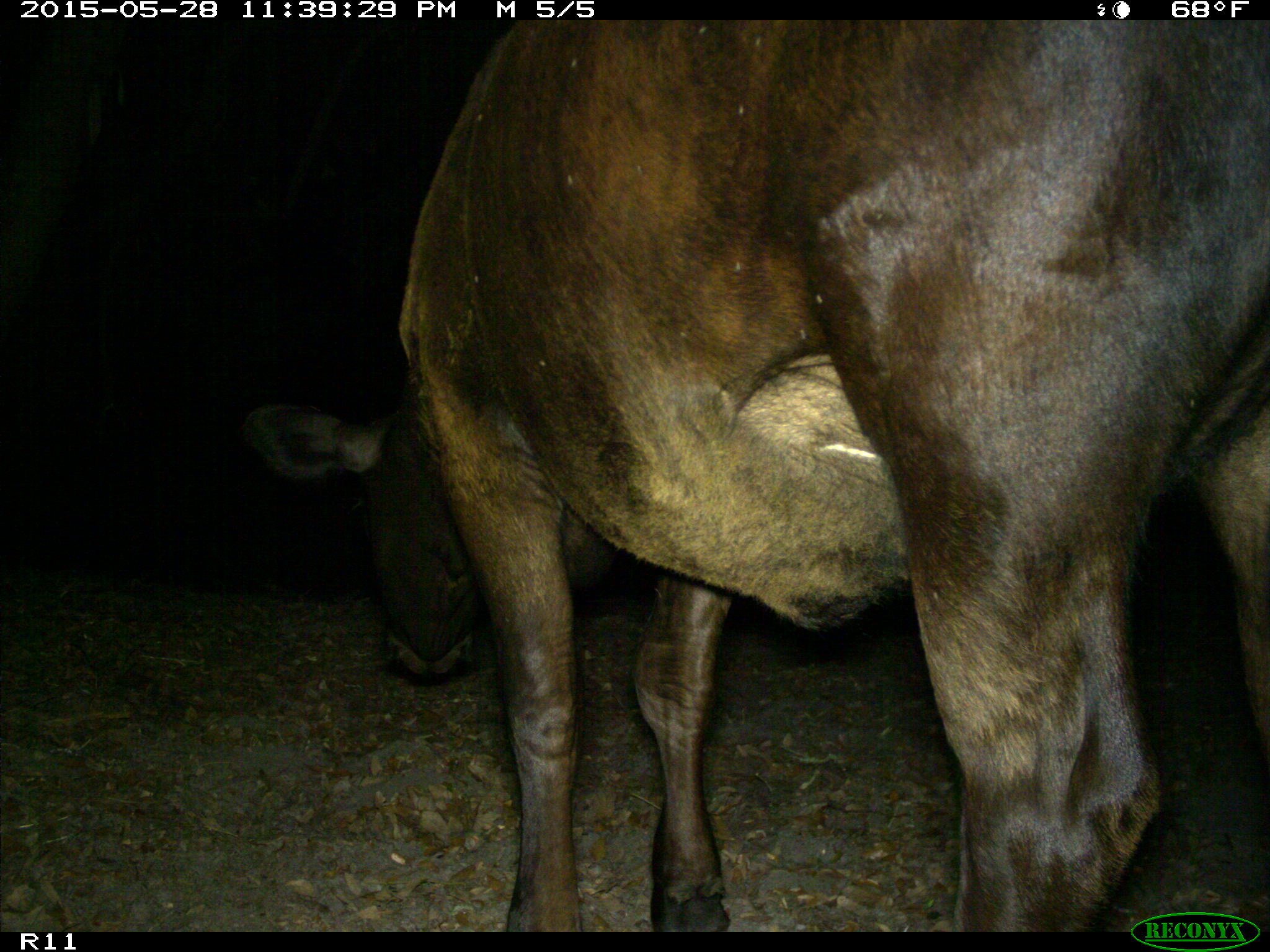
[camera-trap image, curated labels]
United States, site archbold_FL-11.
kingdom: Animalia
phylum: Chordata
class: Mammalia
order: Artiodactyla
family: Bovidae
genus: Bos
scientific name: Bos taurus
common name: domestic cow